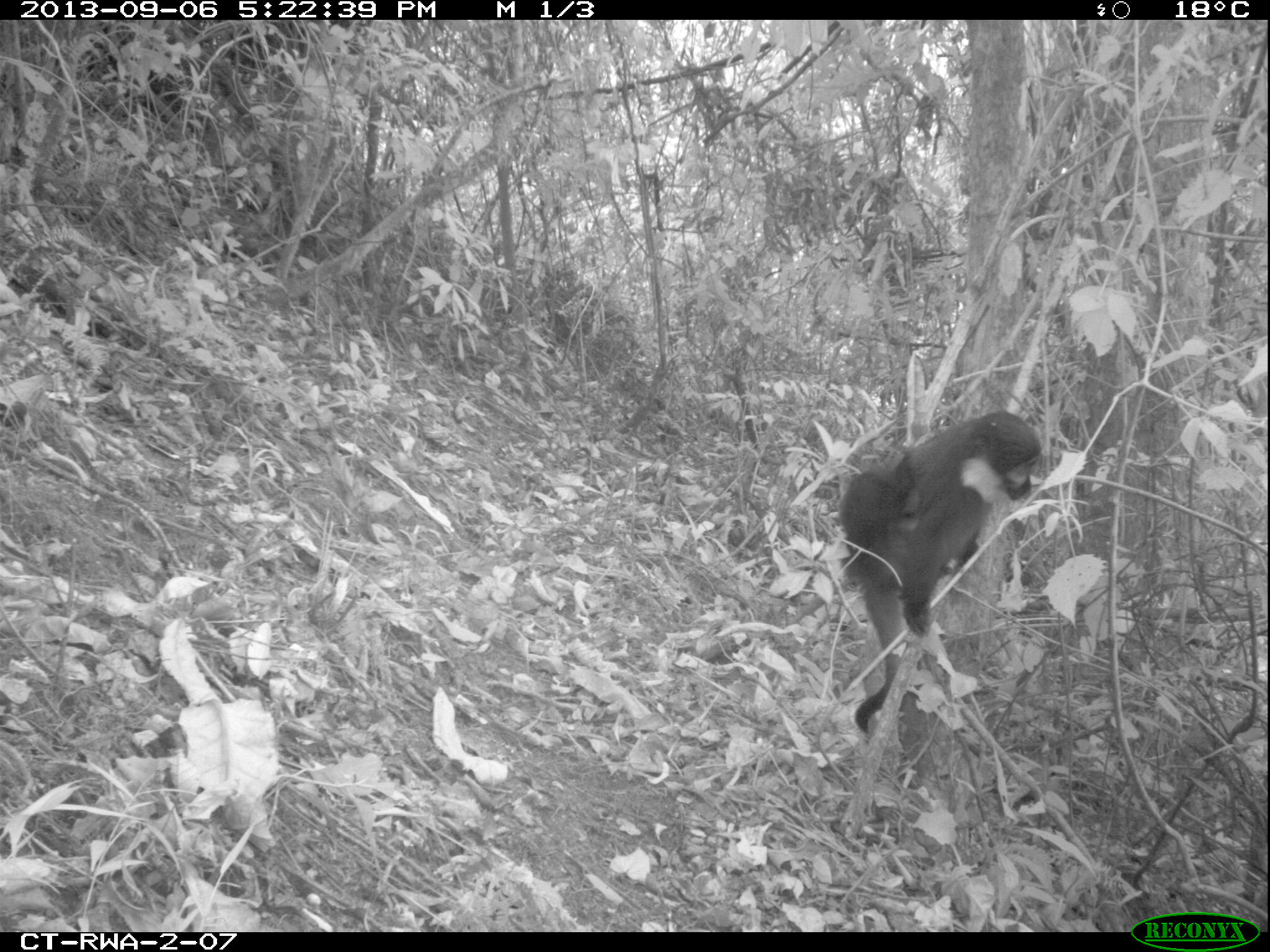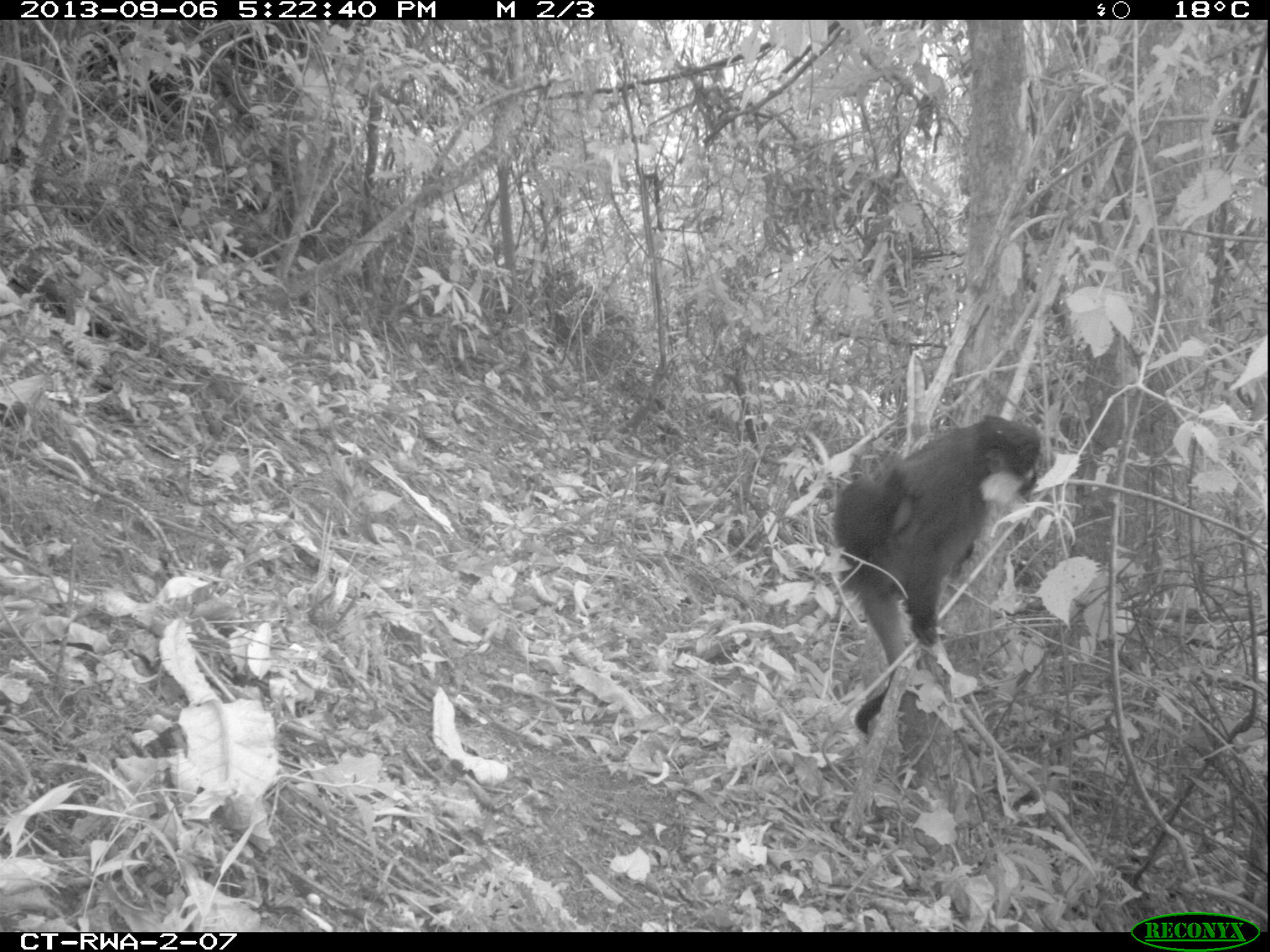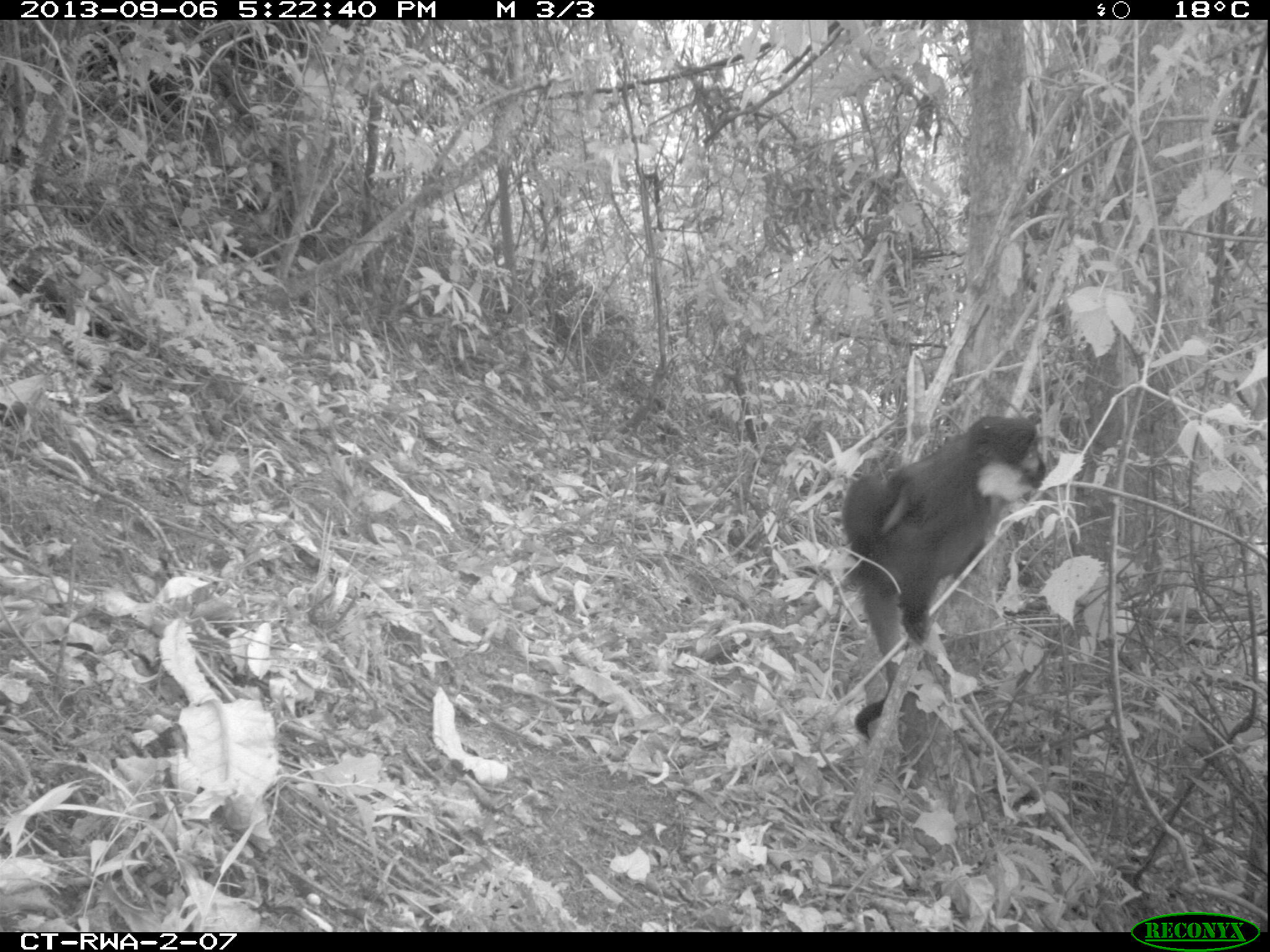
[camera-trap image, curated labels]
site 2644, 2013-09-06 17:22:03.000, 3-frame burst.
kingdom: Animalia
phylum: Chordata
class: Mammalia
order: Primates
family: Cercopithecidae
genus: Allochrocebus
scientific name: Allochrocebus lhoesti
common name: l'hoest's monkey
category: cercopithecus lhoesti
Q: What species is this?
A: Cercopithecus lhoesti (l'hoest's monkey) (Allochrocebus lhoesti).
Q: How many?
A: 2.